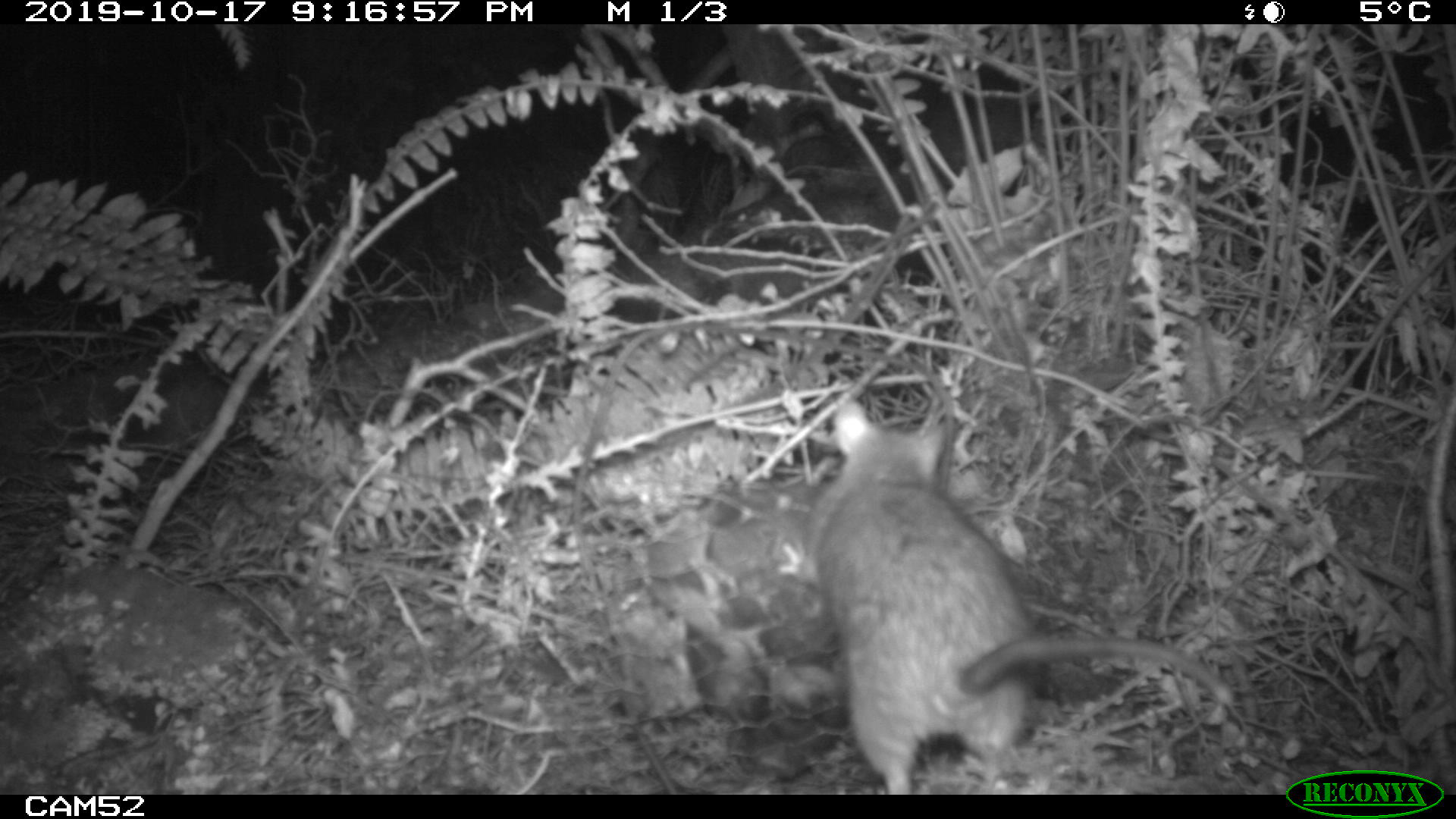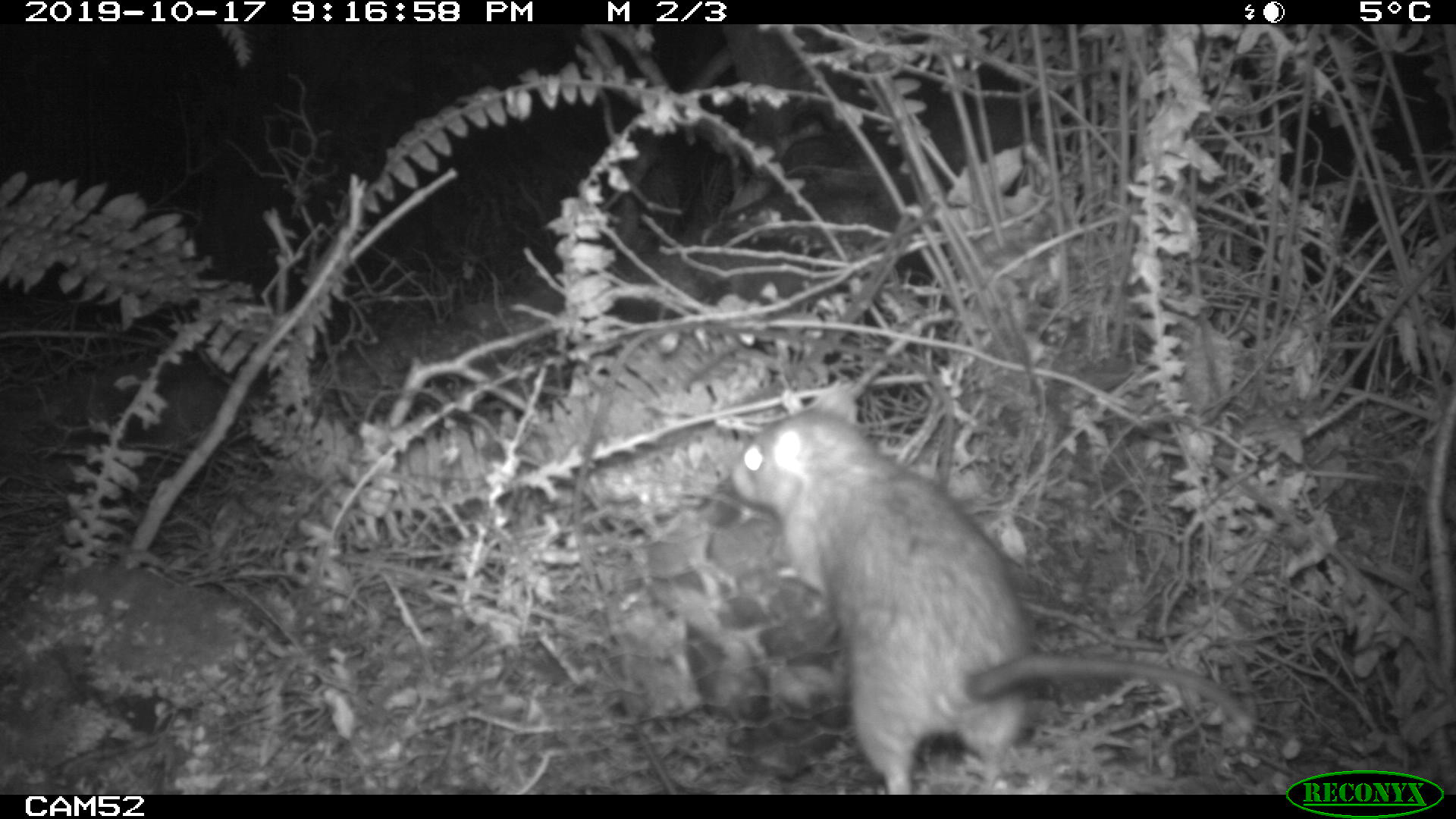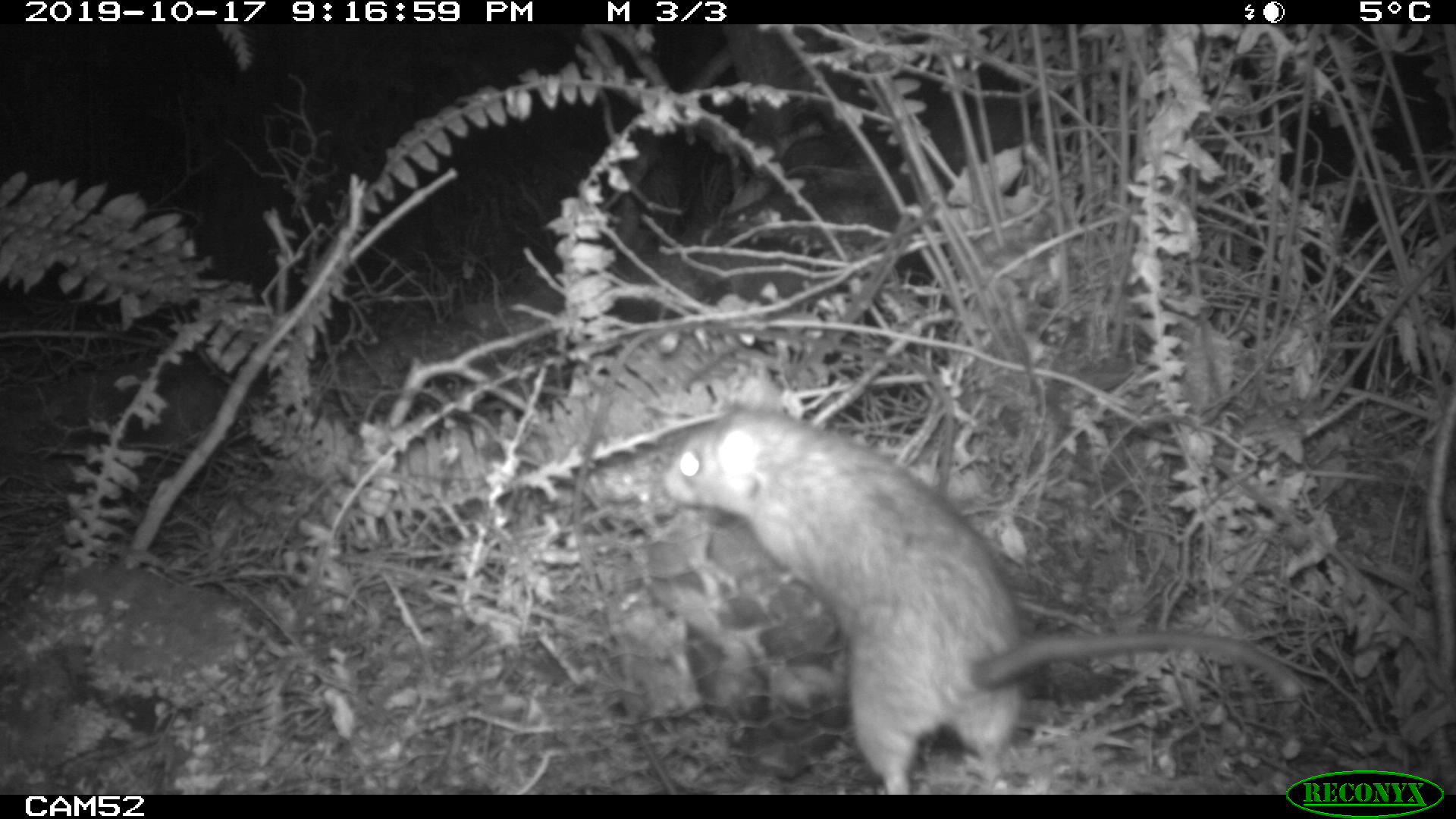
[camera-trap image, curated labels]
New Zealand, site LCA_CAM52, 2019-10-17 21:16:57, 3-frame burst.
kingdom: Animalia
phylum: Chordata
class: Mammalia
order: Rodentia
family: Muridae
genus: Rattus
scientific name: Rattus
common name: rat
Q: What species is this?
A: Rat (Rattus).